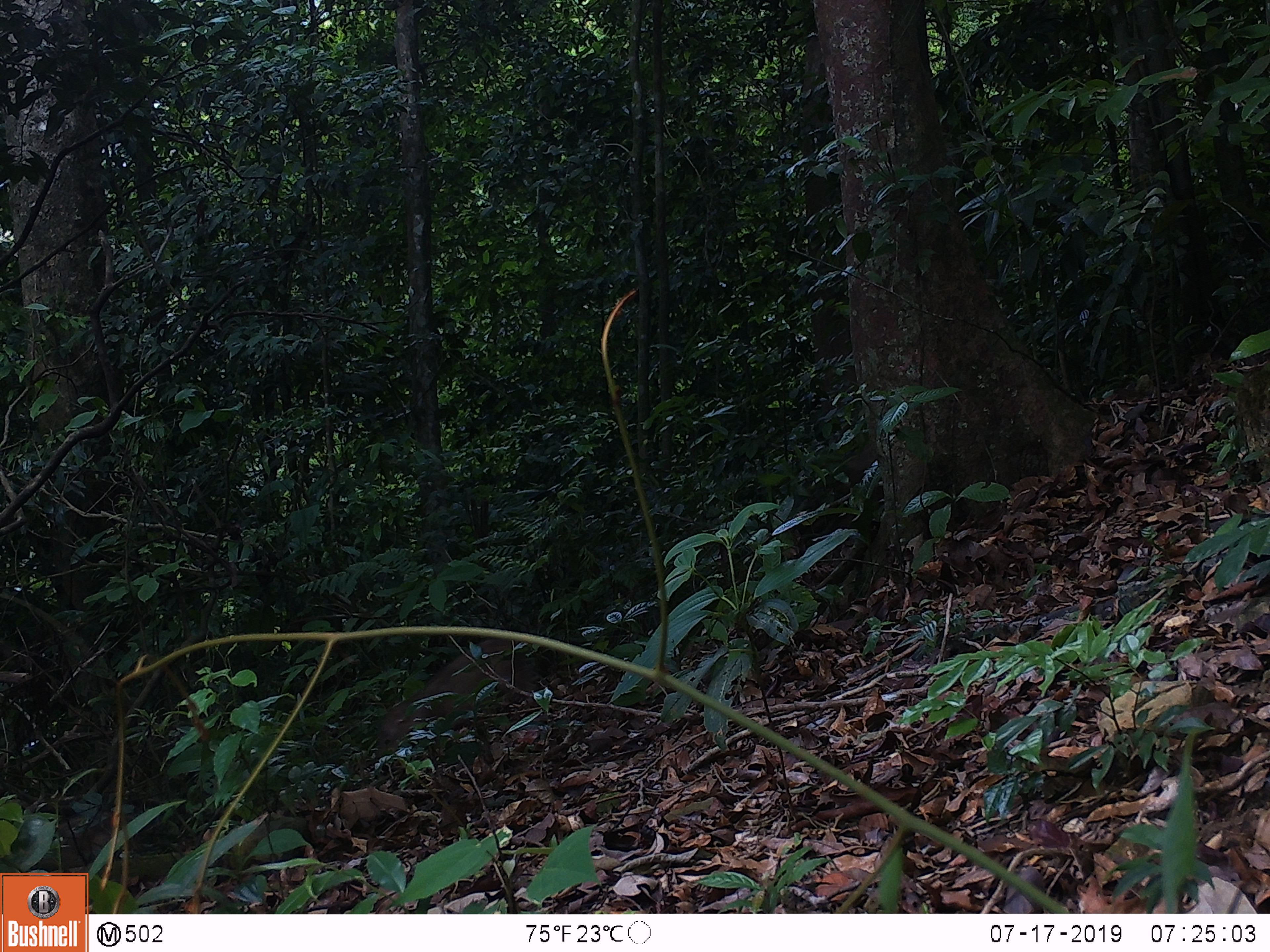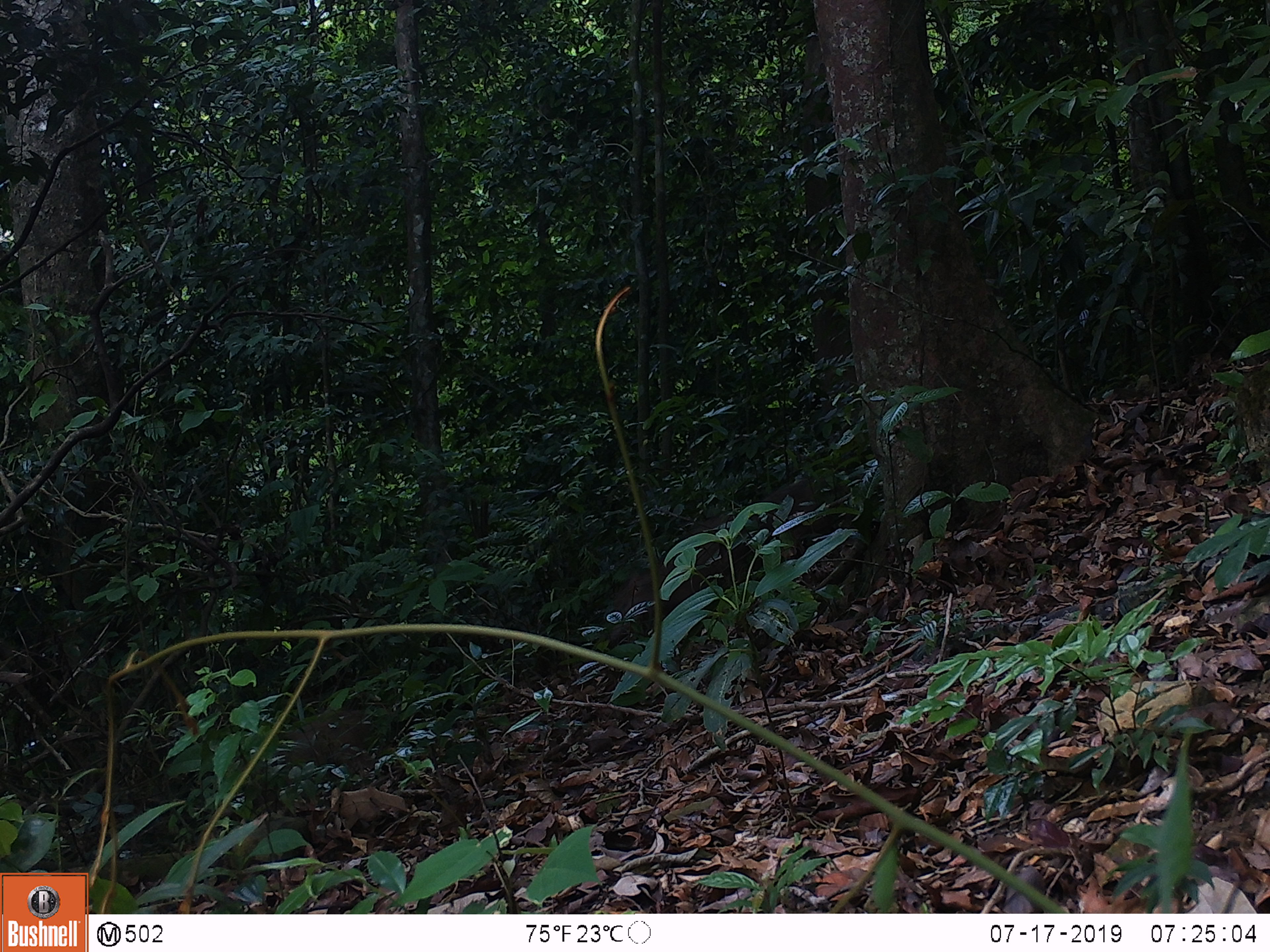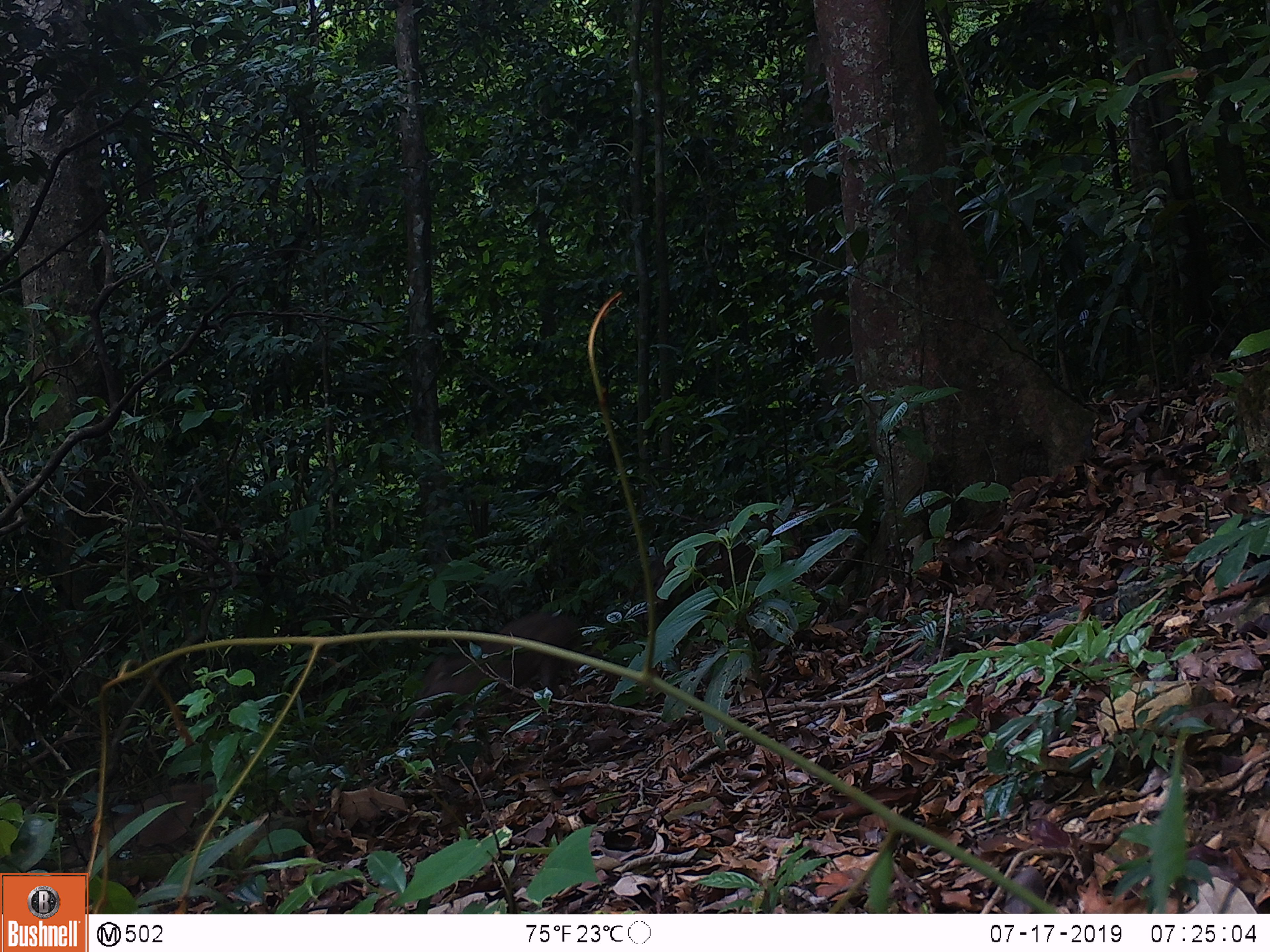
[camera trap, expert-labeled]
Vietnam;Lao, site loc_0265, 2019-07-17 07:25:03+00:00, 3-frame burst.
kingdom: Animalia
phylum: Chordata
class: Mammalia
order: Artiodactyla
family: Suidae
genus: Sus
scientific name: Sus scrofa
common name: eurasian wild pig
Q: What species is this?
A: Eurasian wild pig (Sus scrofa).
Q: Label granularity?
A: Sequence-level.